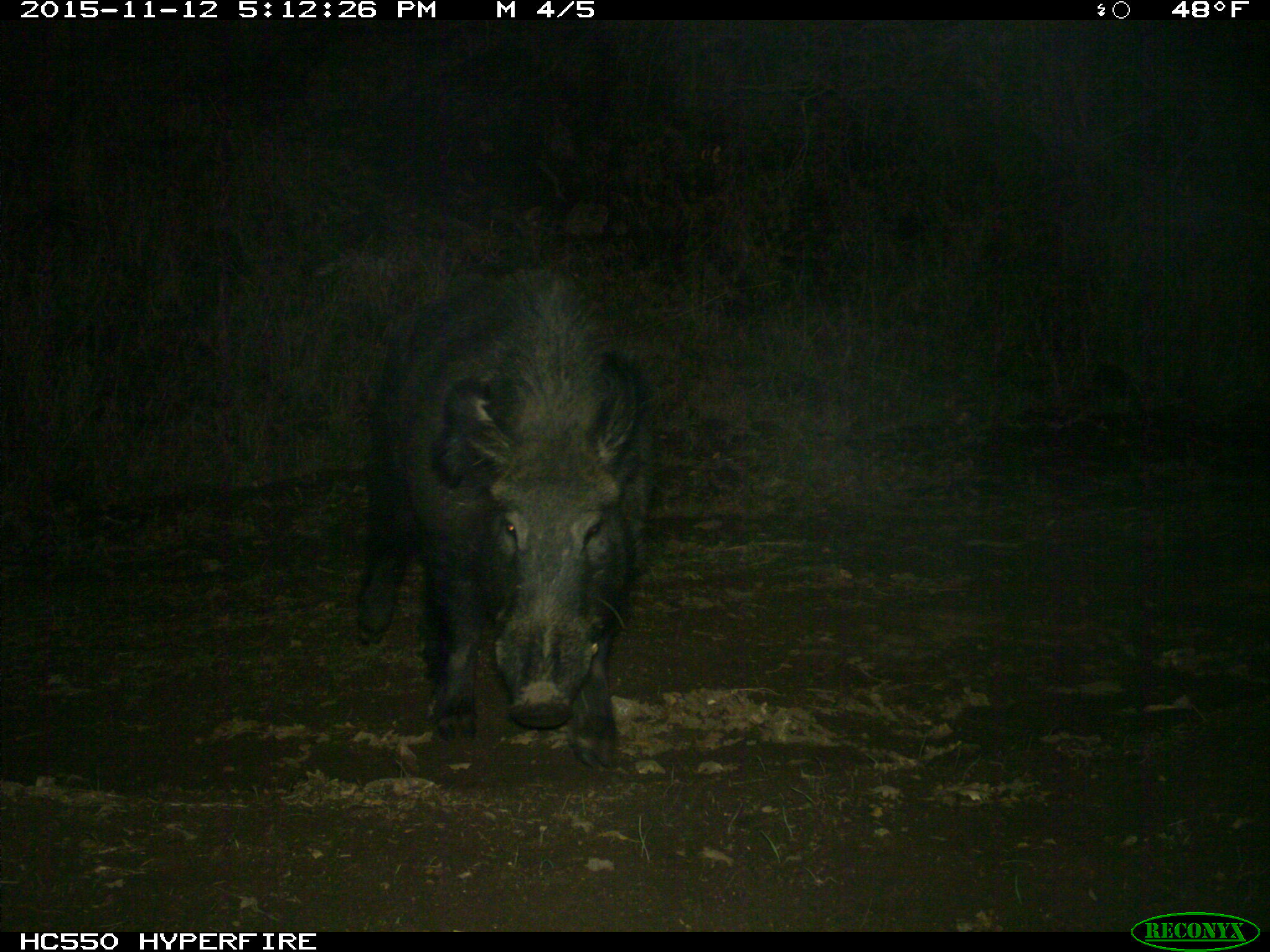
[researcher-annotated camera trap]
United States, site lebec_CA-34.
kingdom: Animalia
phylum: Chordata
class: Mammalia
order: Artiodactyla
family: Suidae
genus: Sus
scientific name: Sus scrofa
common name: wild boar